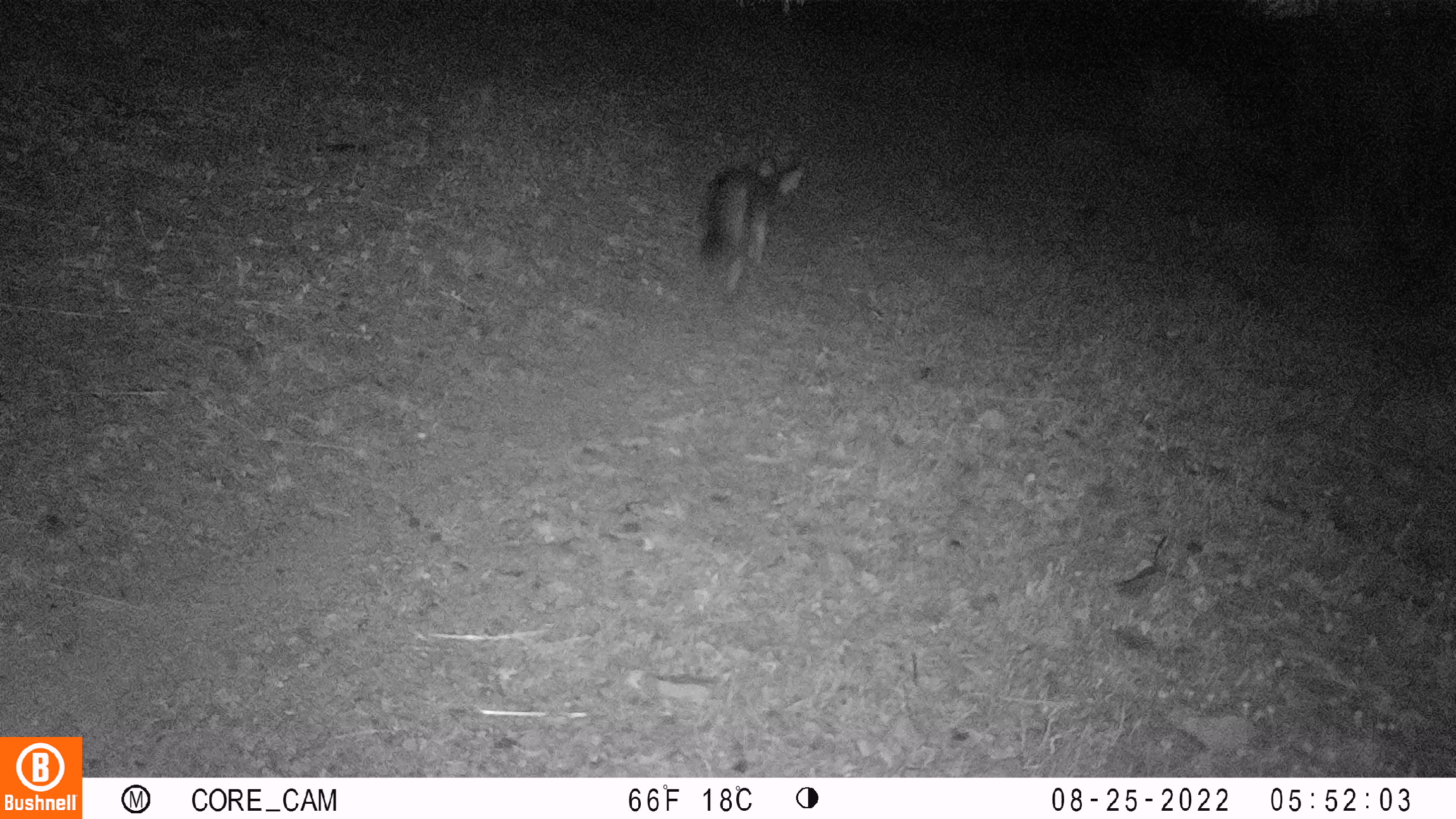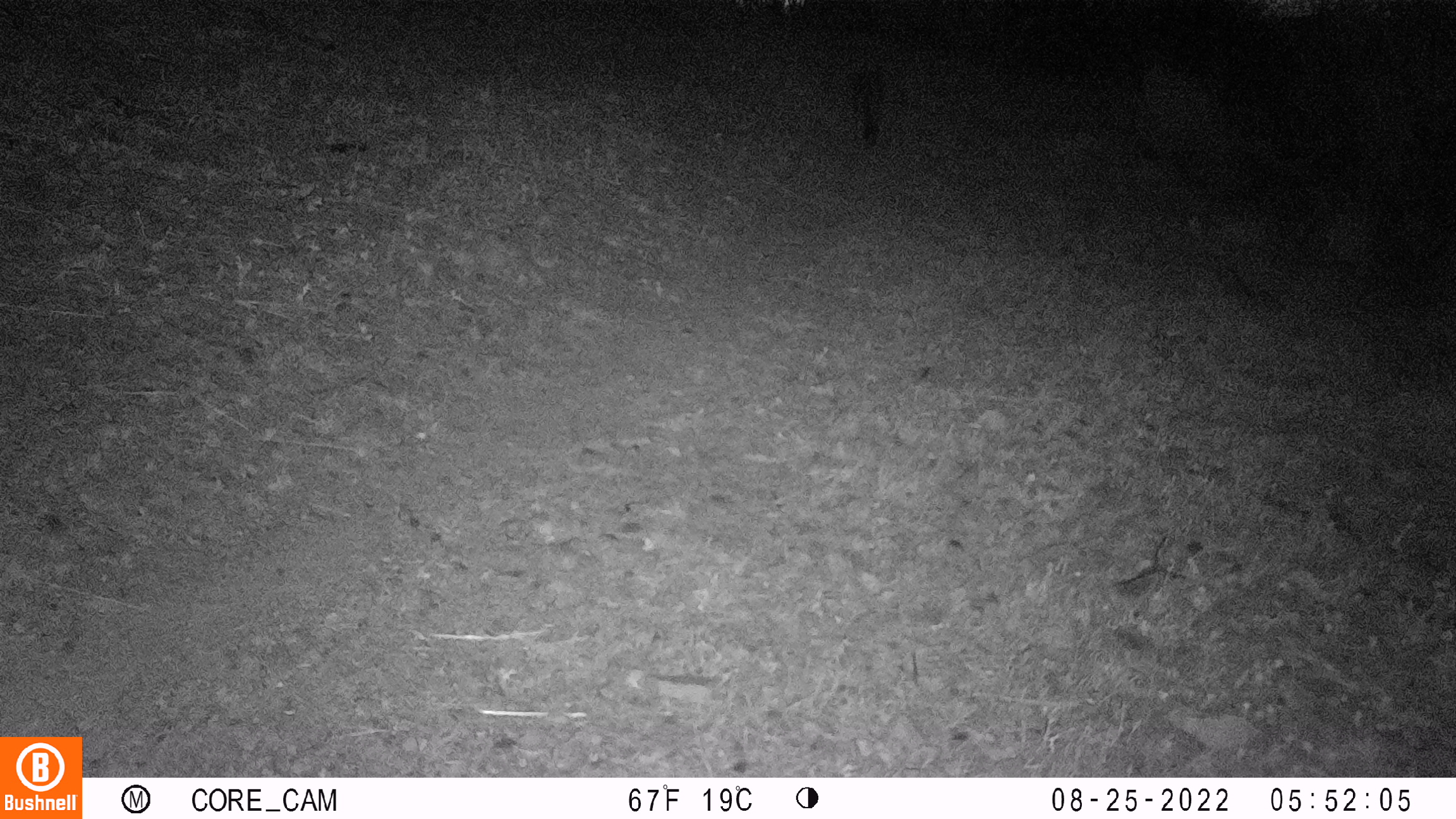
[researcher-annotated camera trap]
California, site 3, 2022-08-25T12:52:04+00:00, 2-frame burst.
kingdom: Animalia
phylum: Chordata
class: Mammalia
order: Carnivora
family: Canidae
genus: Urocyon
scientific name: Urocyon cinereoargenteus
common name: gray fox